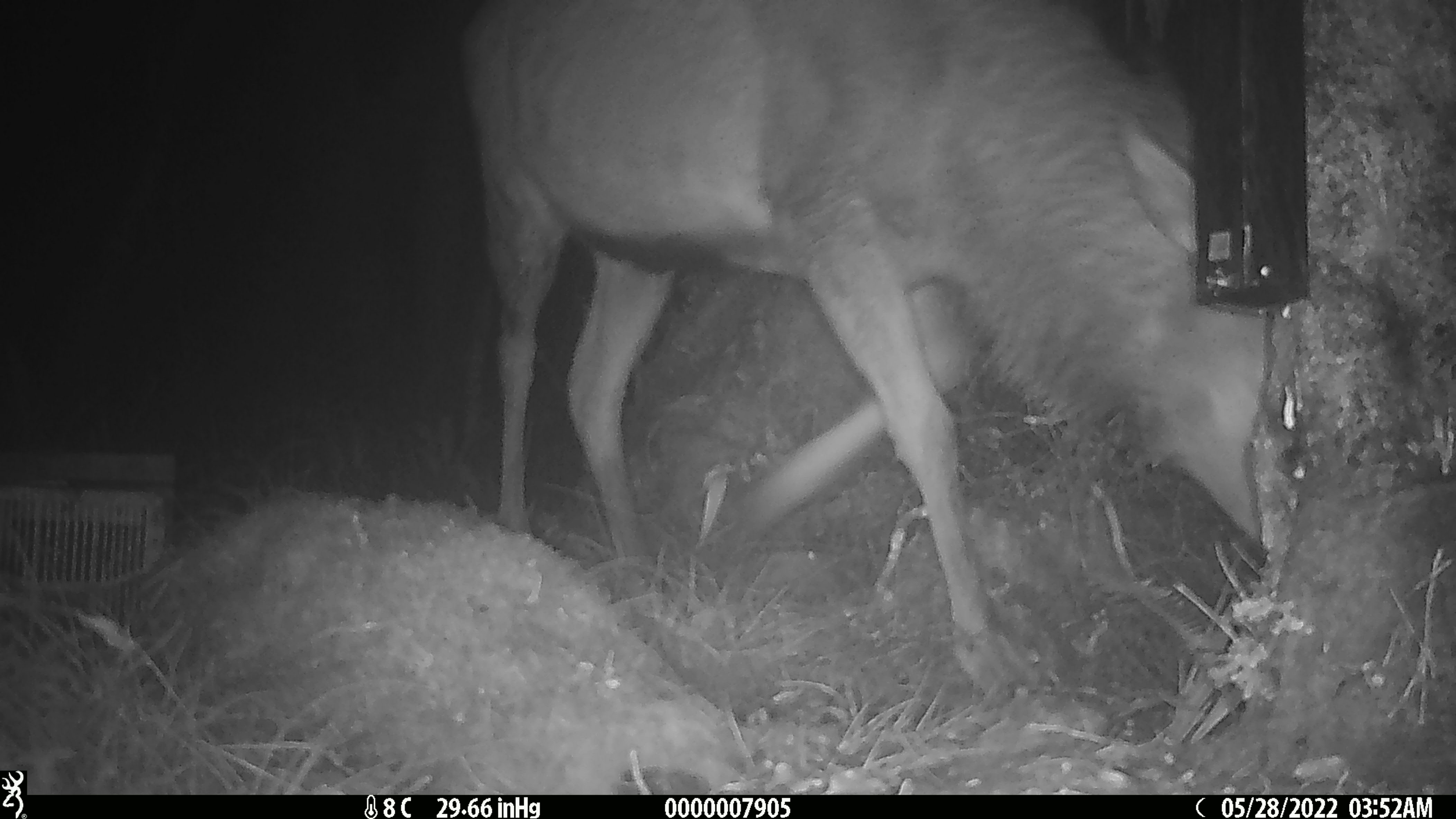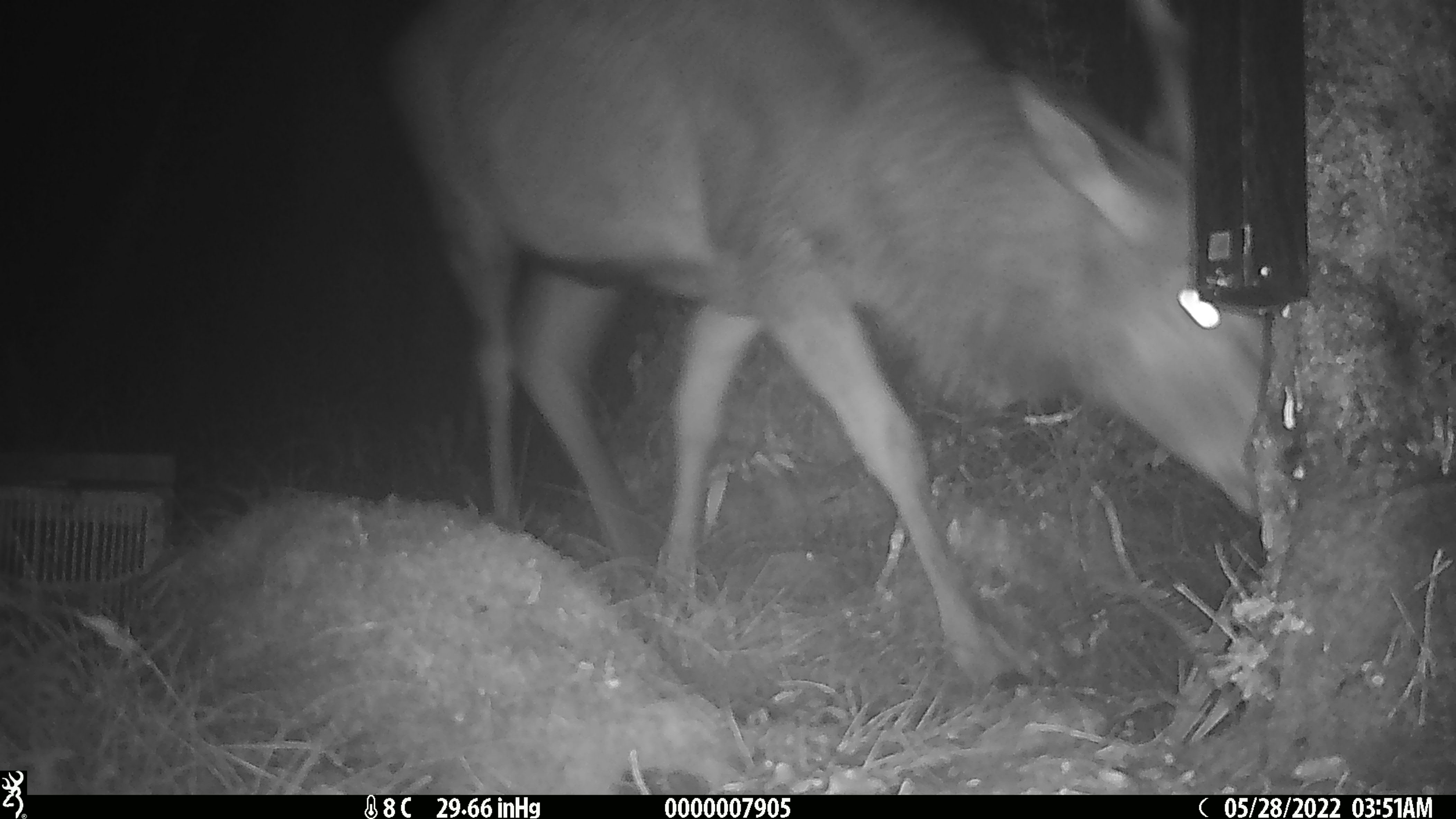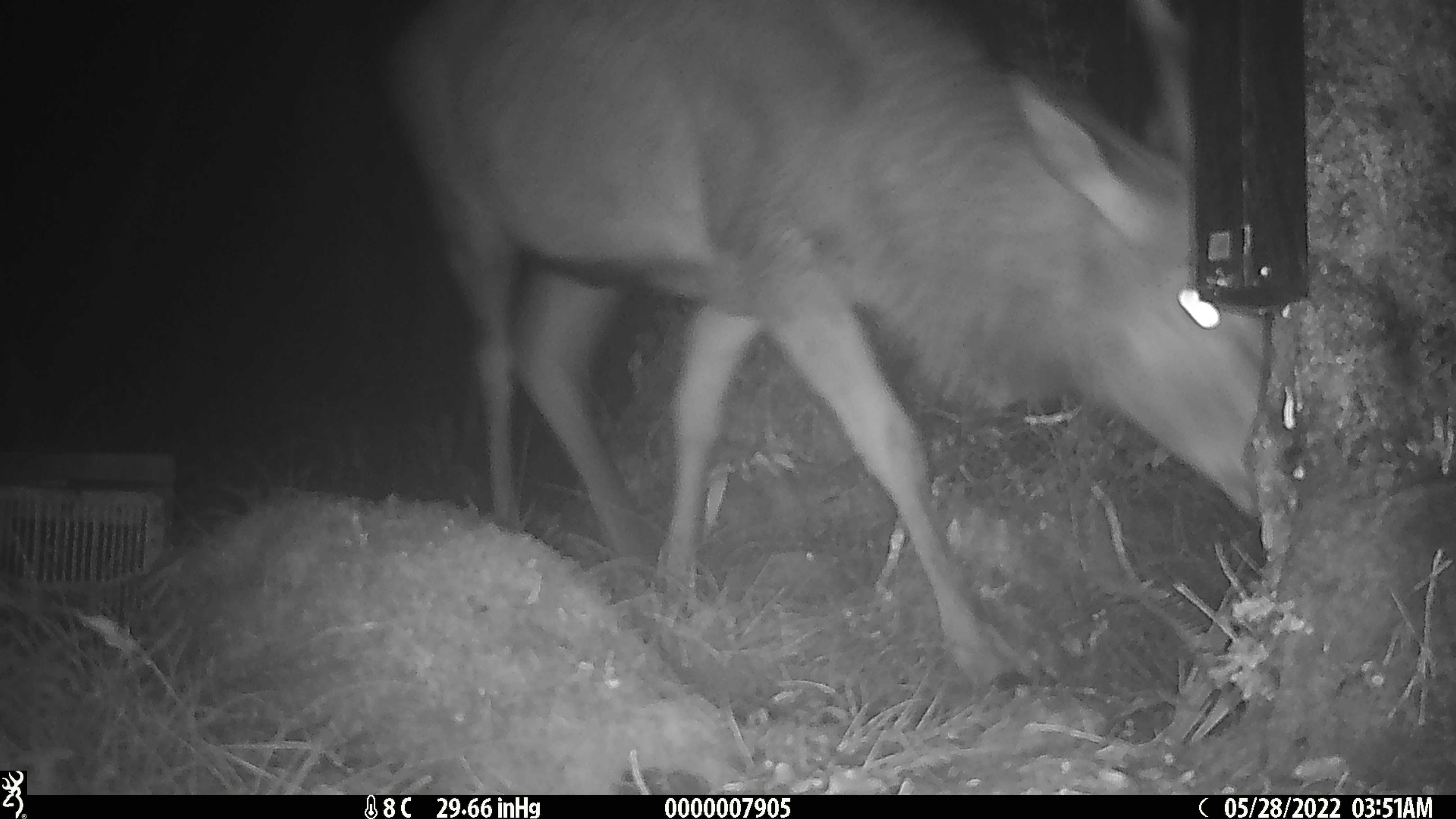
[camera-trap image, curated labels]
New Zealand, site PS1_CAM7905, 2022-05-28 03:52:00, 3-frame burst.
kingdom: Animalia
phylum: Chordata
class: Mammalia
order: Artiodactyla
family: Cervidae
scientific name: Cervidae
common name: deer